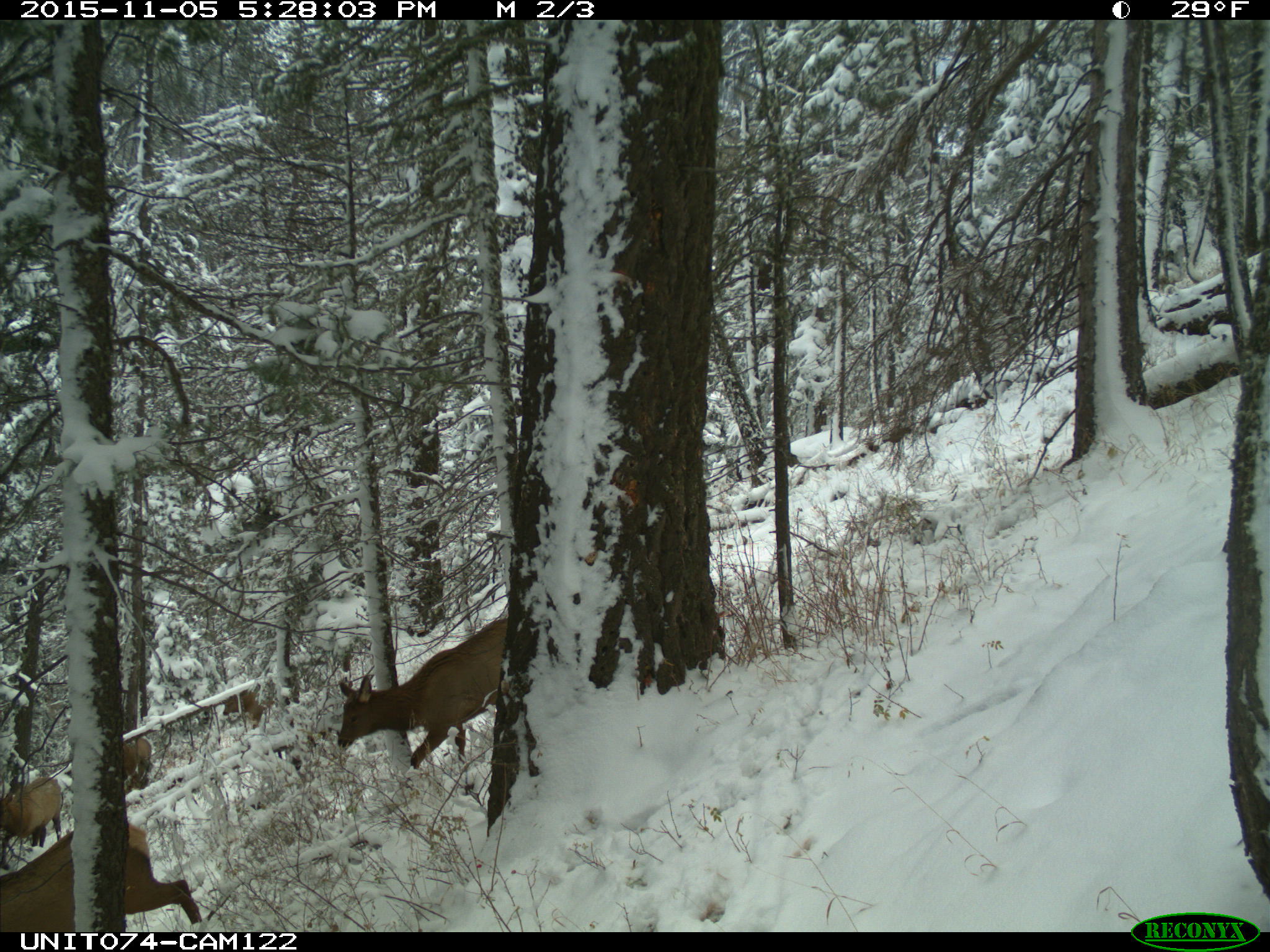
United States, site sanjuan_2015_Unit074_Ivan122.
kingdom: Animalia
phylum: Chordata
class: Mammalia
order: Artiodactyla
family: Cervidae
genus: Cervus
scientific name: Cervus elaphus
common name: red deer